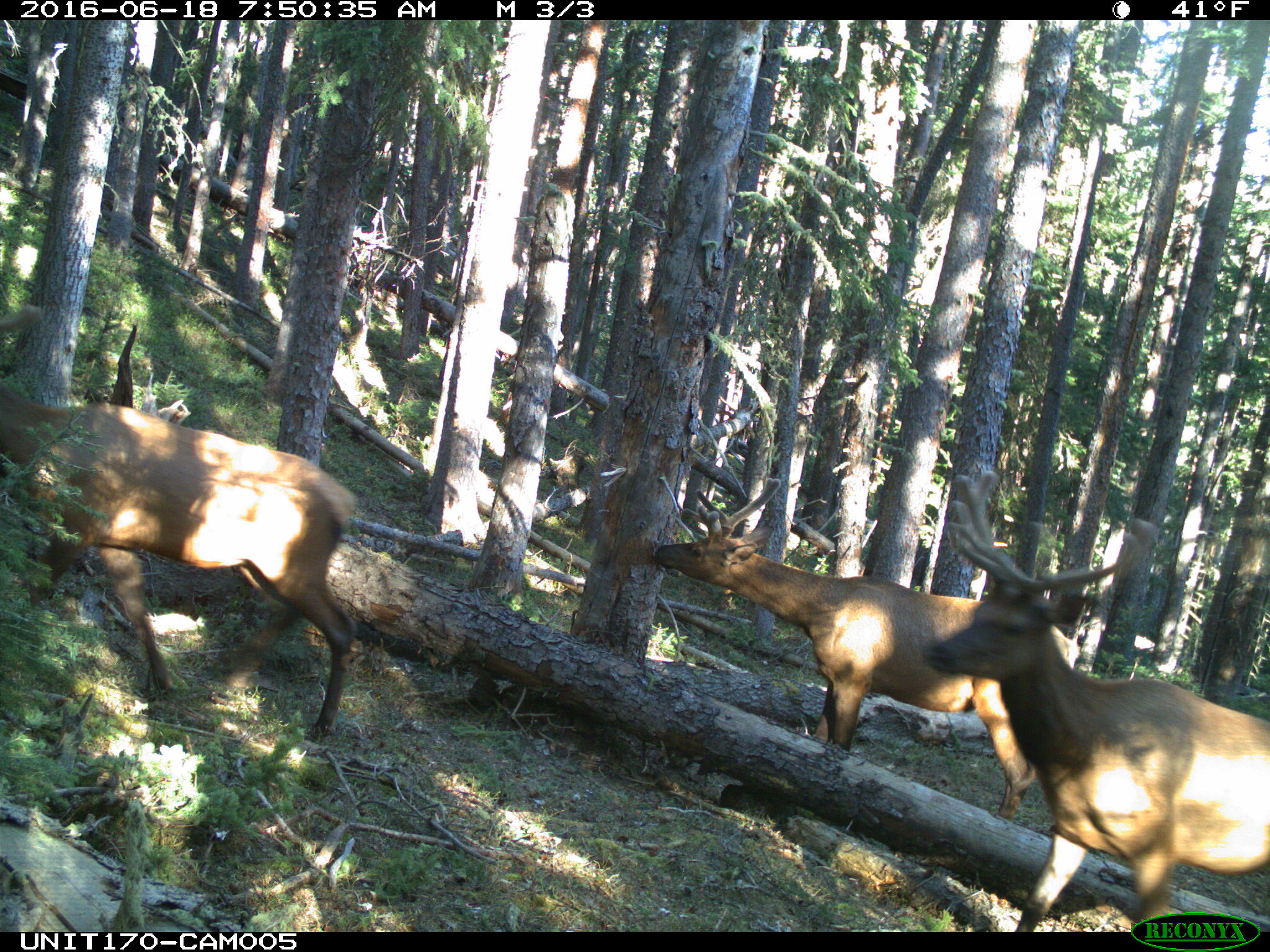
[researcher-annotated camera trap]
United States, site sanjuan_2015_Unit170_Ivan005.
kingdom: Animalia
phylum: Chordata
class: Mammalia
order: Artiodactyla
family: Cervidae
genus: Cervus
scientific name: Cervus elaphus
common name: red deer